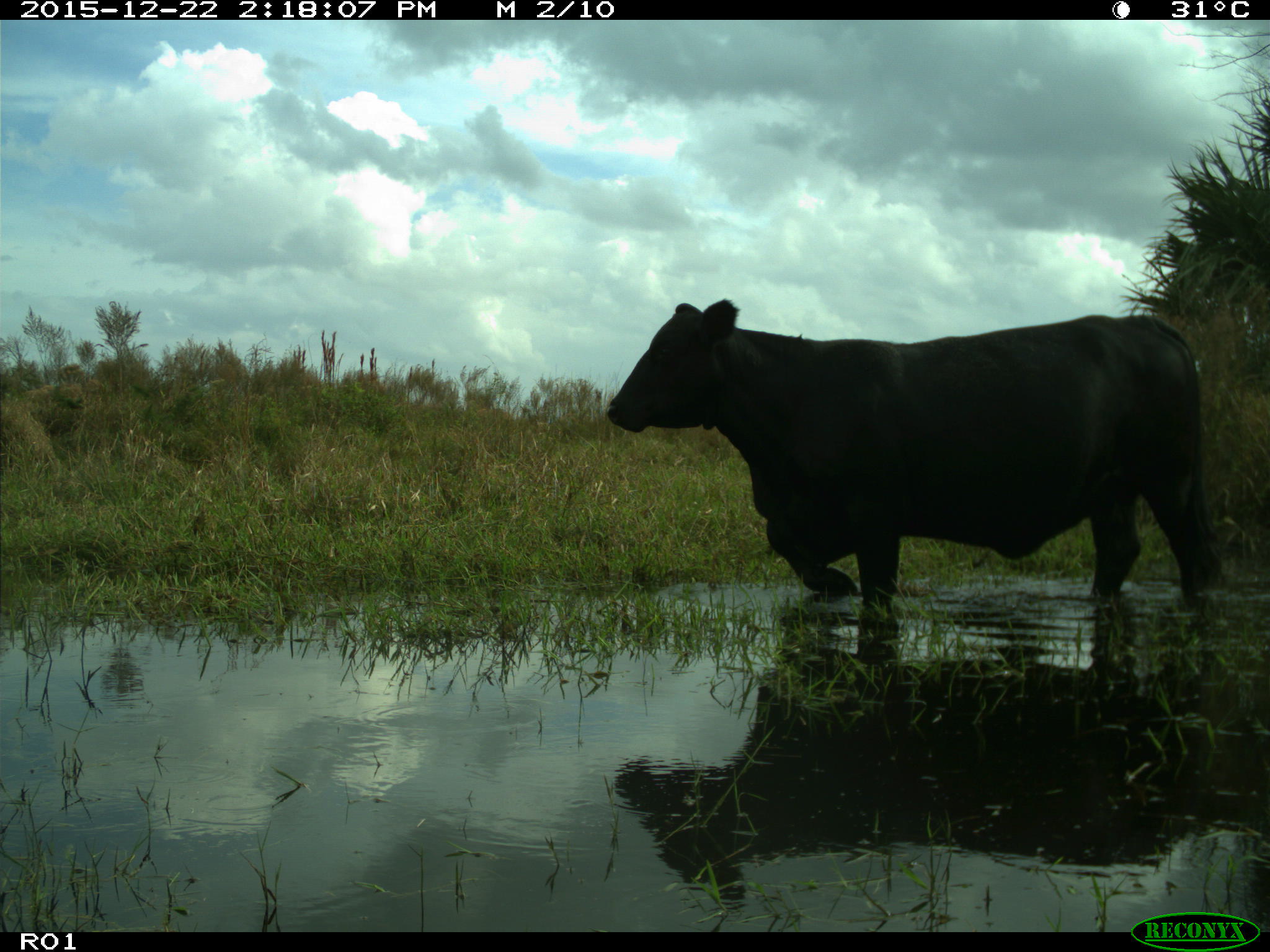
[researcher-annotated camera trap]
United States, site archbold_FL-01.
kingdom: Animalia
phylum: Chordata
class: Mammalia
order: Artiodactyla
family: Bovidae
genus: Bos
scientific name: Bos taurus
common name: domestic cow